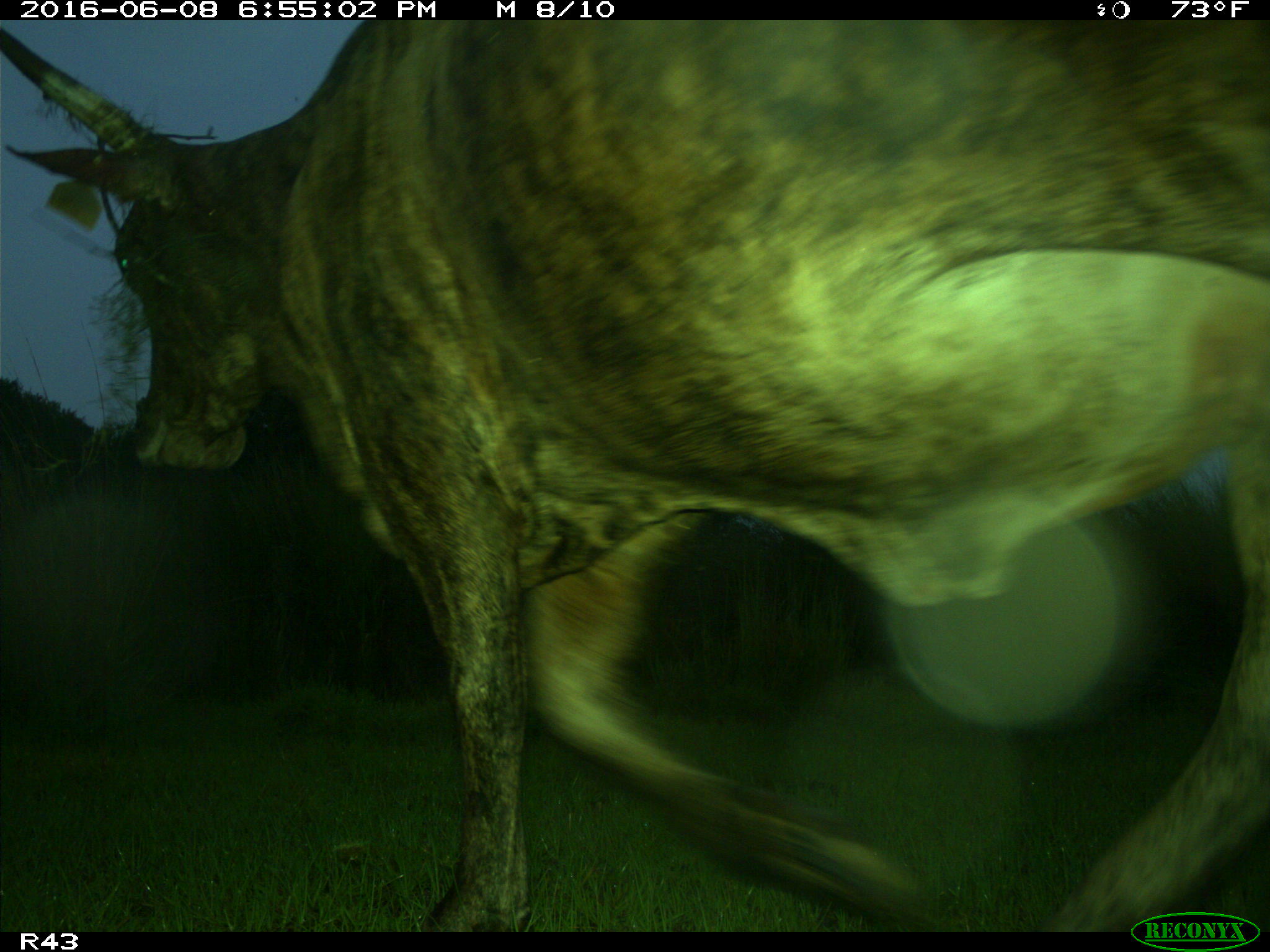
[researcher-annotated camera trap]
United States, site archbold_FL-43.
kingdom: Animalia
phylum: Chordata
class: Mammalia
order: Artiodactyla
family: Bovidae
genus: Bos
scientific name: Bos taurus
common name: domestic cow